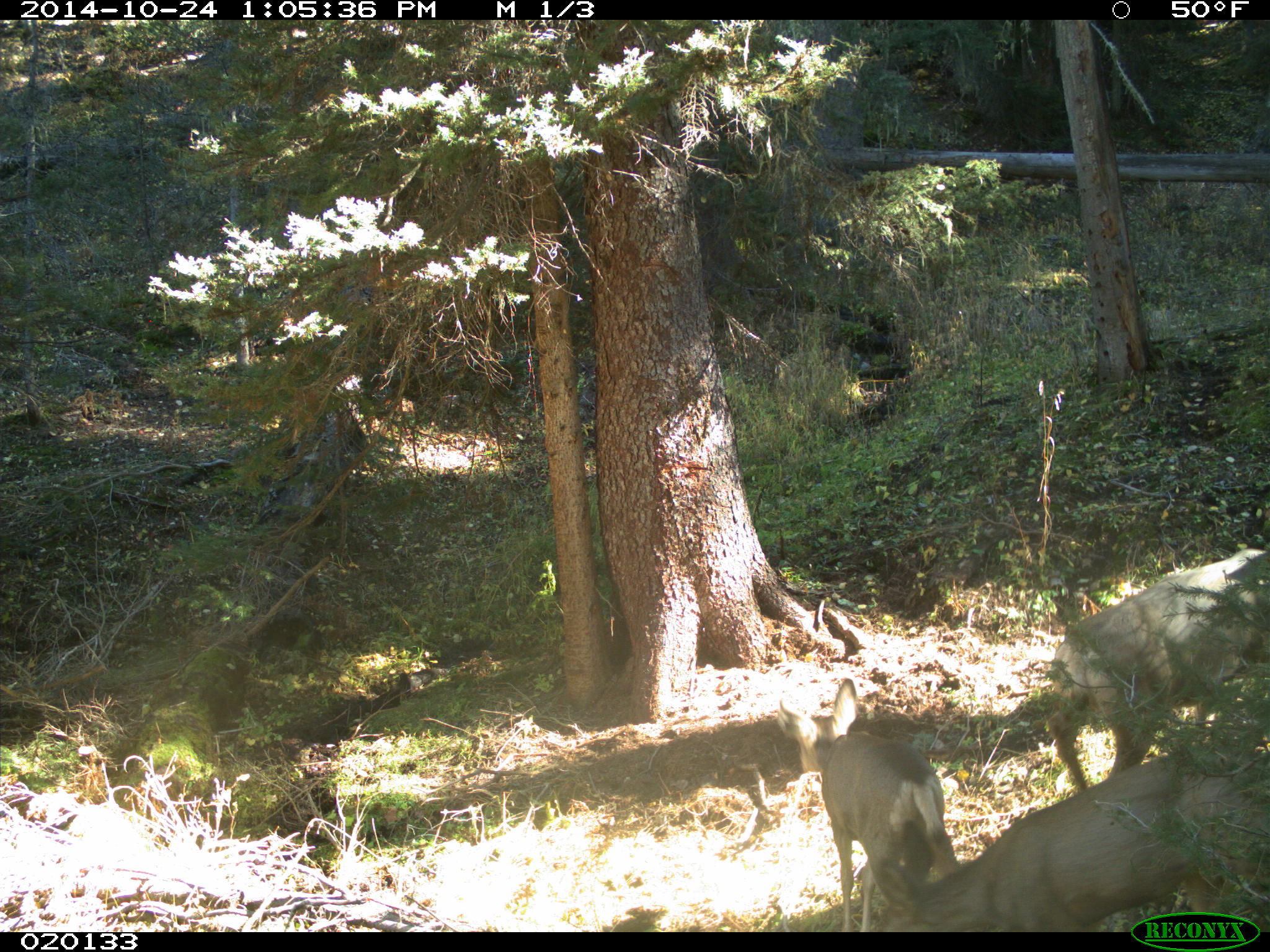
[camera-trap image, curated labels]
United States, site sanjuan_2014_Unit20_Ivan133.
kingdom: Animalia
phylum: Chordata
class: Mammalia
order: Artiodactyla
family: Cervidae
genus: Odocoileus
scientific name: Odocoileus hemionus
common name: mule deer